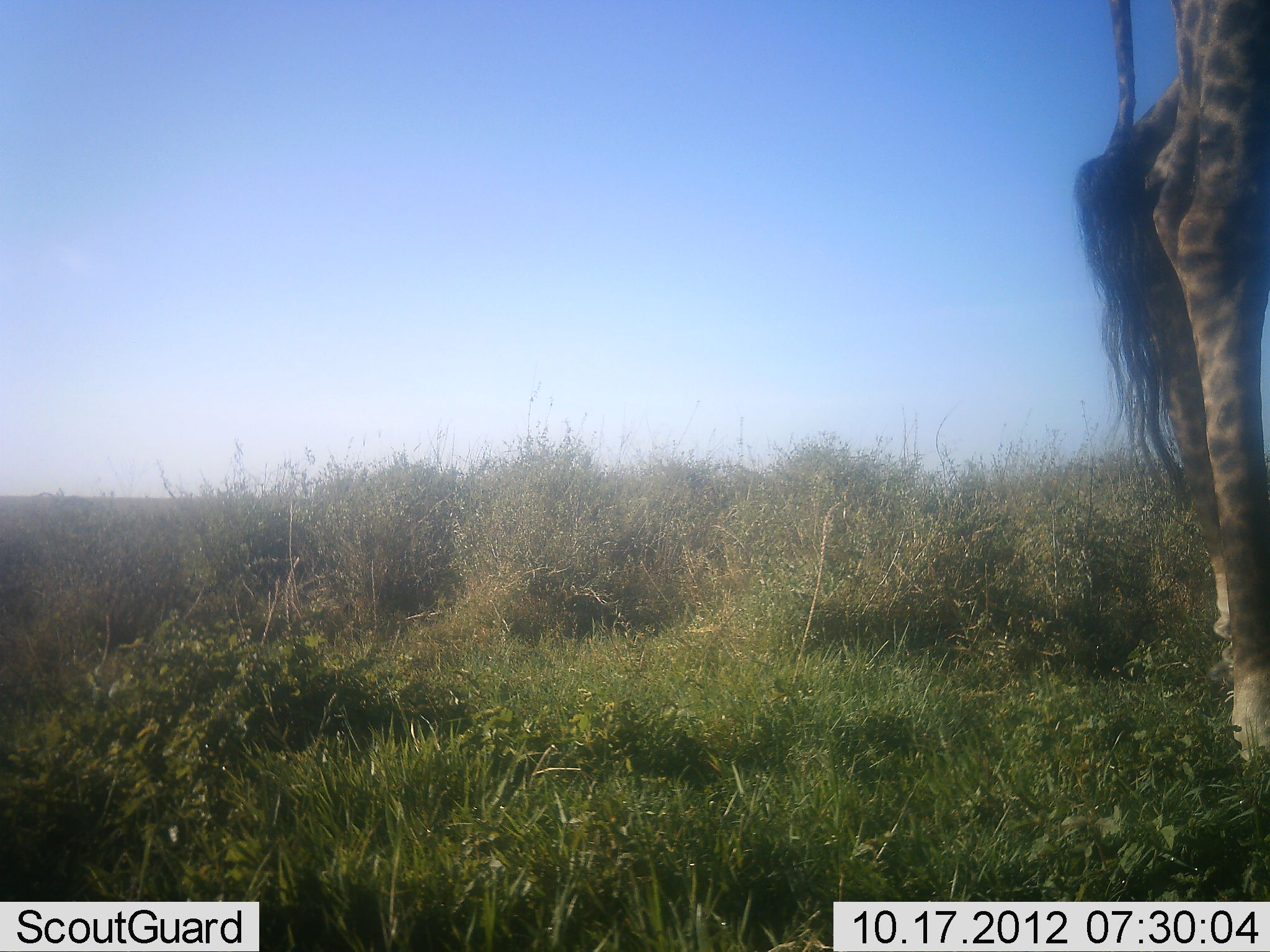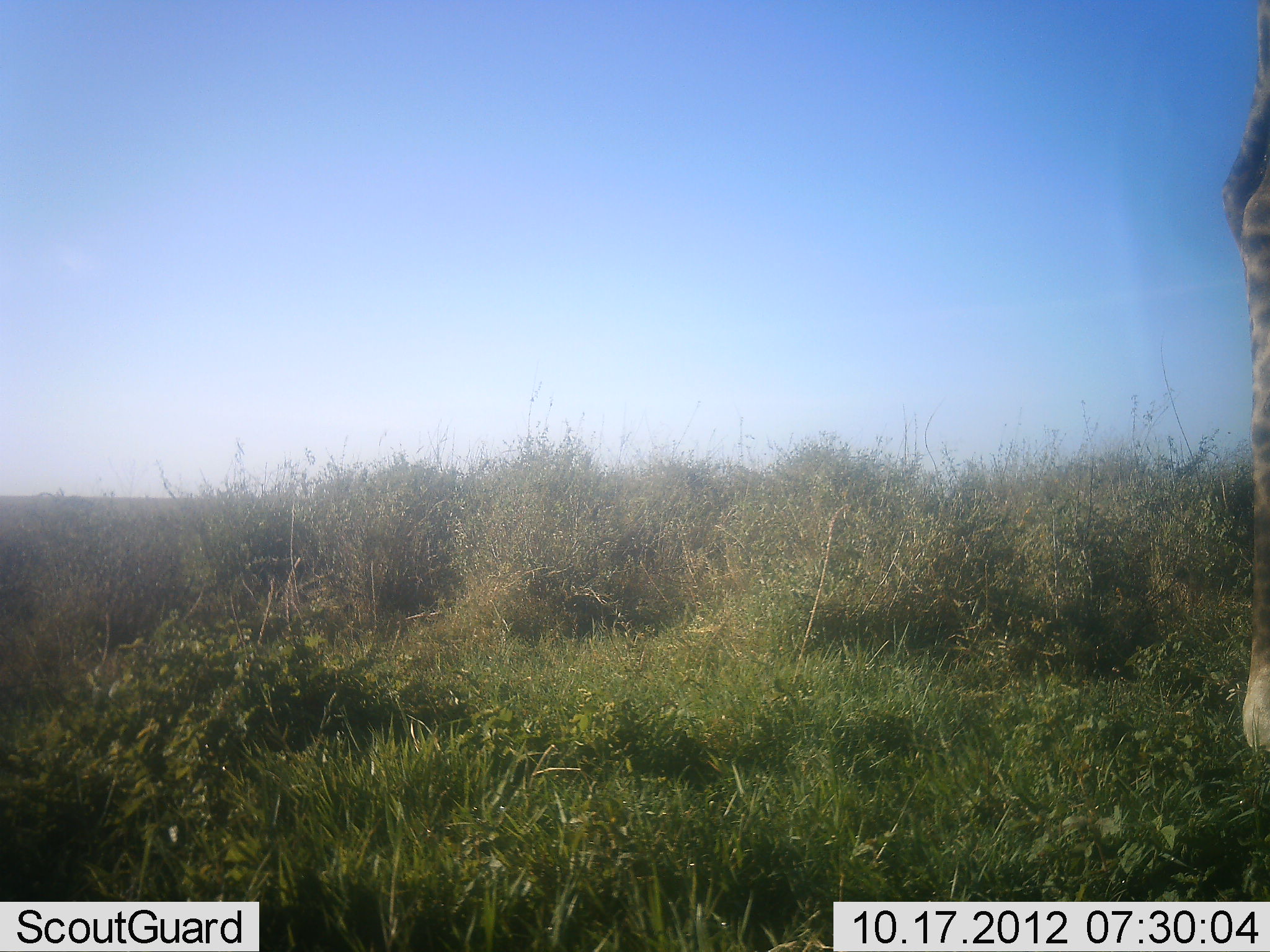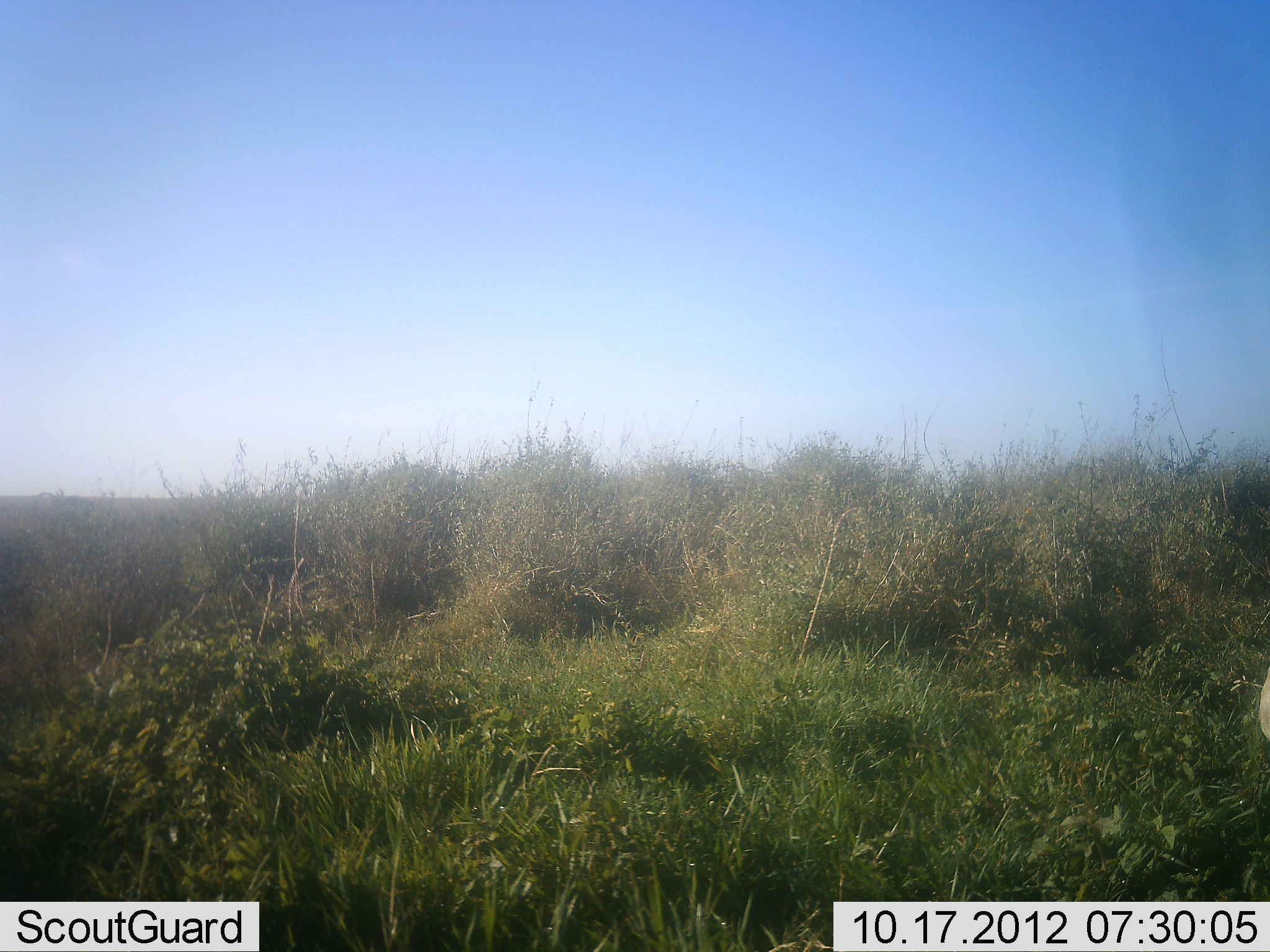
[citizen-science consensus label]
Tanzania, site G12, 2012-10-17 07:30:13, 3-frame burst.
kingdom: Animalia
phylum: Chordata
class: Mammalia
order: Artiodactyla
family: Giraffidae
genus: Giraffa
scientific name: Giraffa camelopardalis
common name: giraffe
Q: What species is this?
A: Giraffe (Giraffa camelopardalis).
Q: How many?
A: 1.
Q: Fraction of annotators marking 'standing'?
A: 50%.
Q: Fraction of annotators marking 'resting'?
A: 0%.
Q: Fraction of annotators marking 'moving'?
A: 60%.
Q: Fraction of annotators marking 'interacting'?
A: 0%.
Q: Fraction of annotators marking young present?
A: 0%.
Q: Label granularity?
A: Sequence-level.